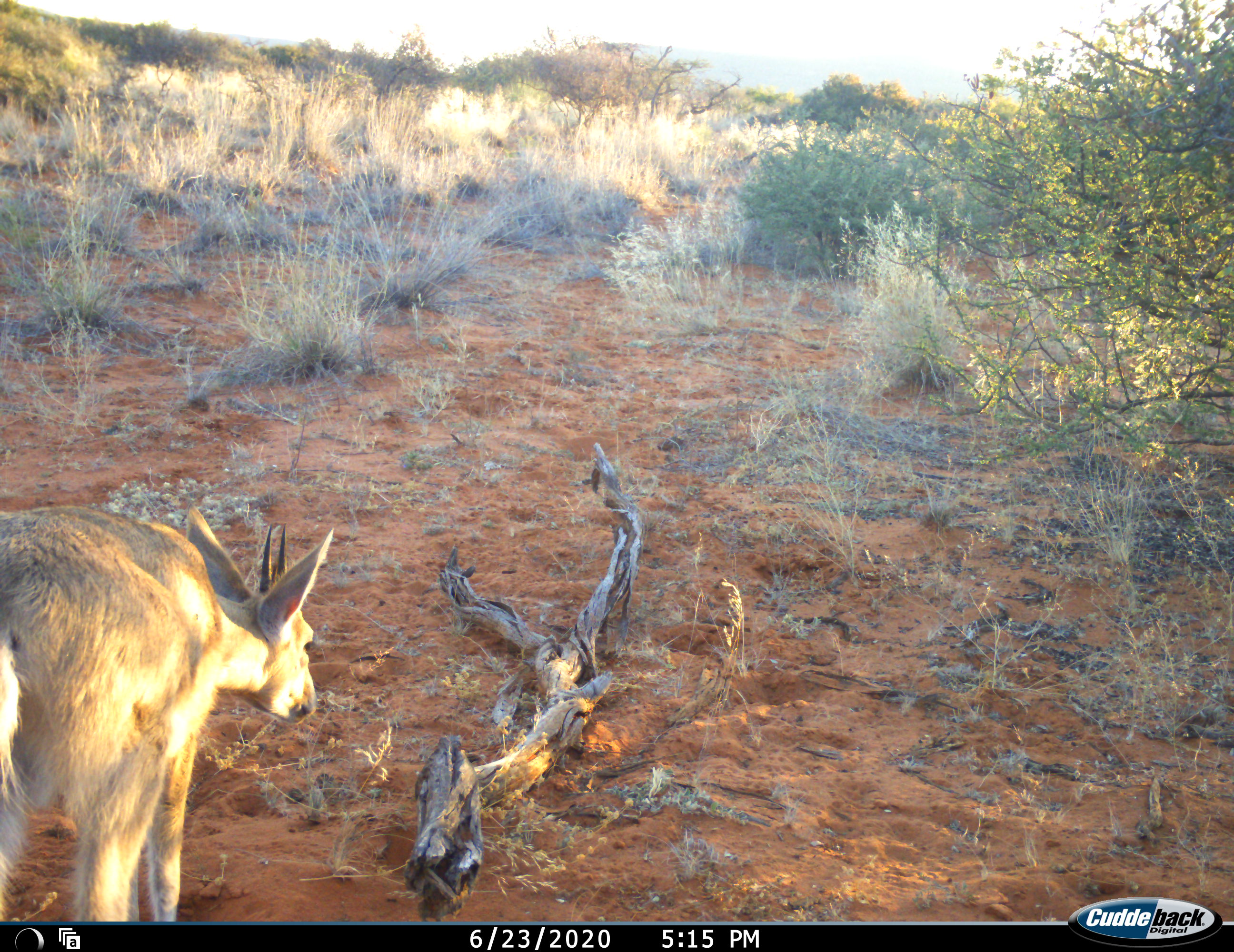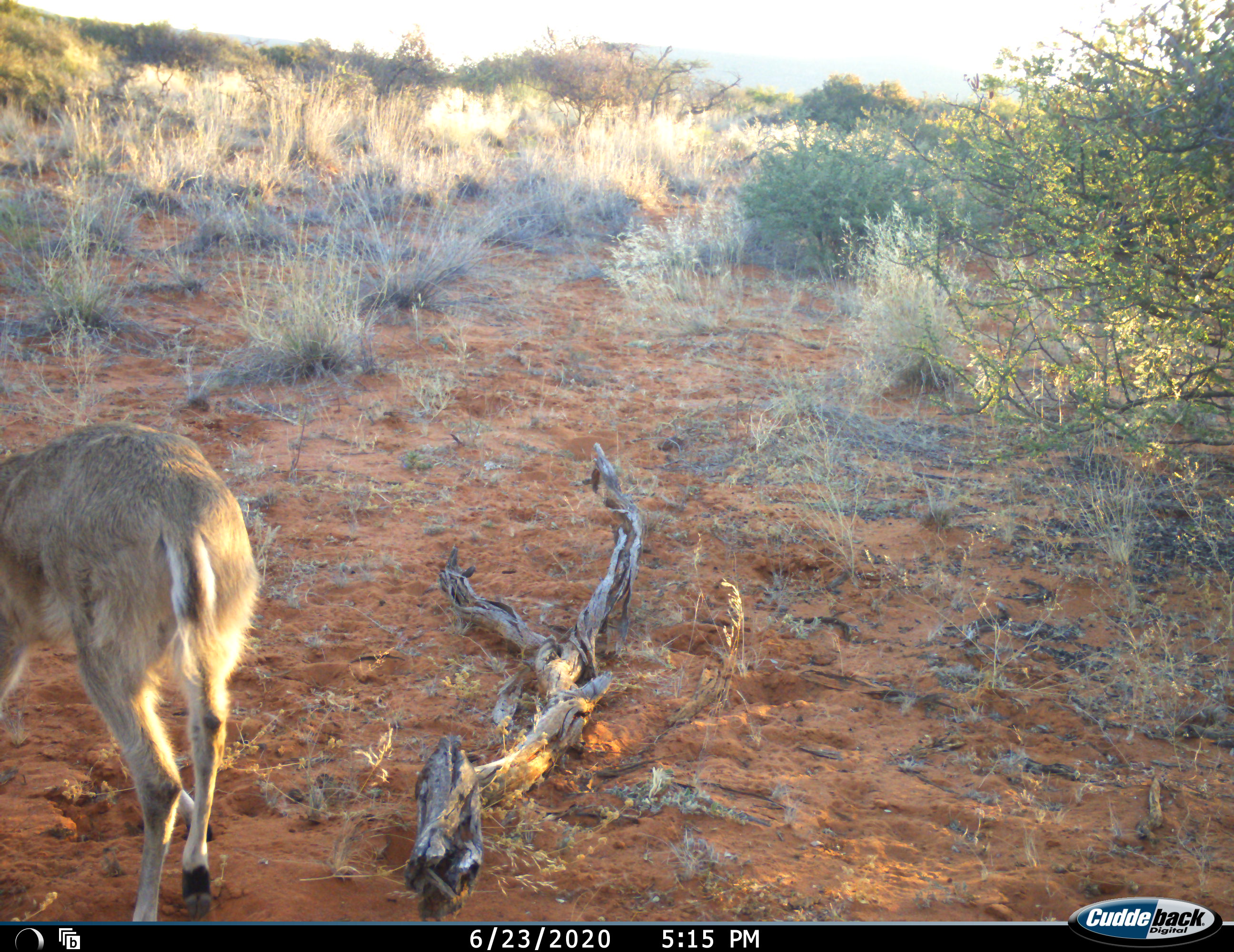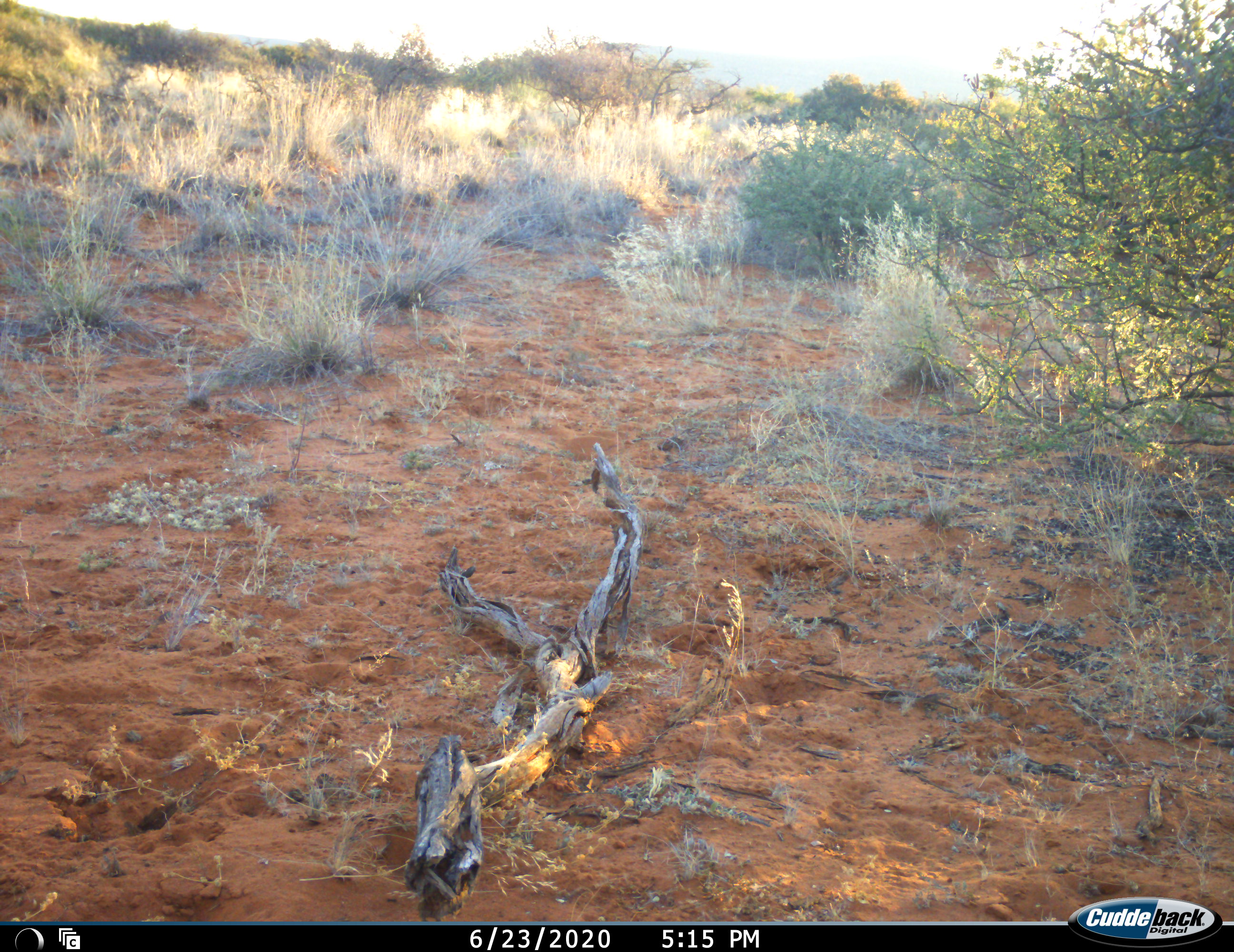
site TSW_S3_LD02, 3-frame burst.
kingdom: Animalia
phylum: Chordata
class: Mammalia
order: Artiodactyla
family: Bovidae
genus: Sylvicapra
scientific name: Sylvicapra grimmia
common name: common duiker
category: duikercommongrey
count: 1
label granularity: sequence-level